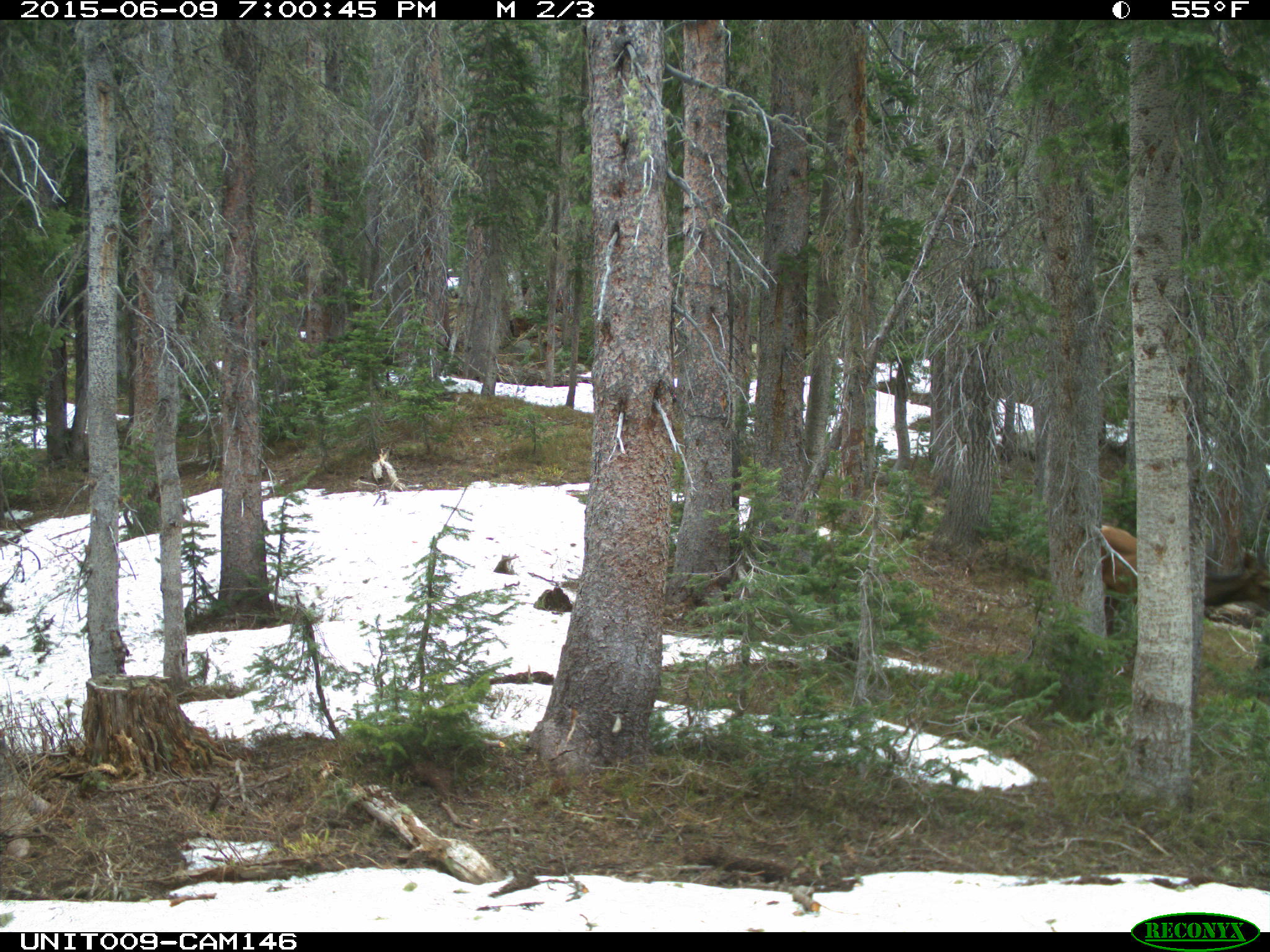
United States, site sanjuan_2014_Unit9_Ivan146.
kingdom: Animalia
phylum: Chordata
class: Mammalia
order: Artiodactyla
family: Cervidae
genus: Cervus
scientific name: Cervus elaphus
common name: red deer